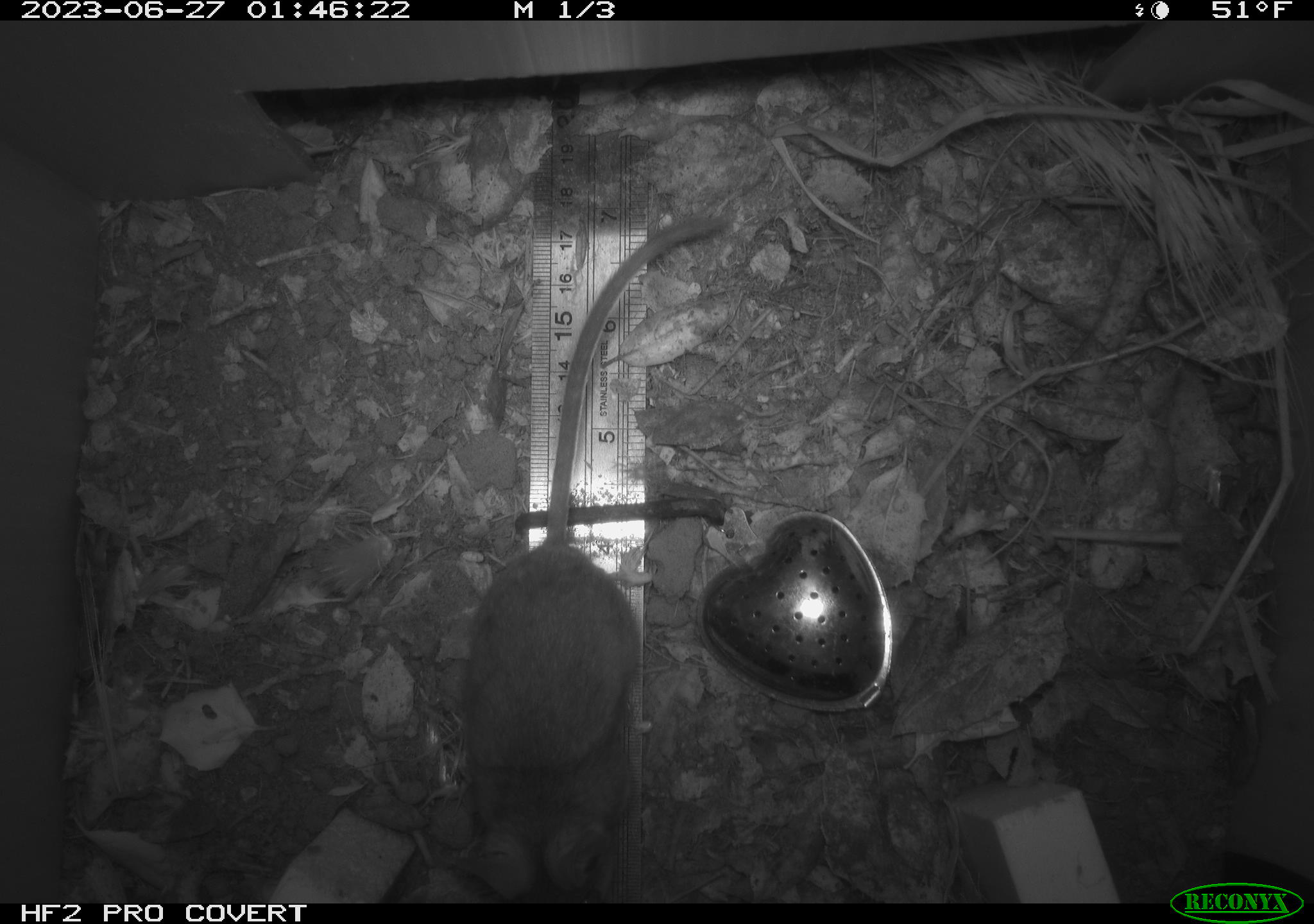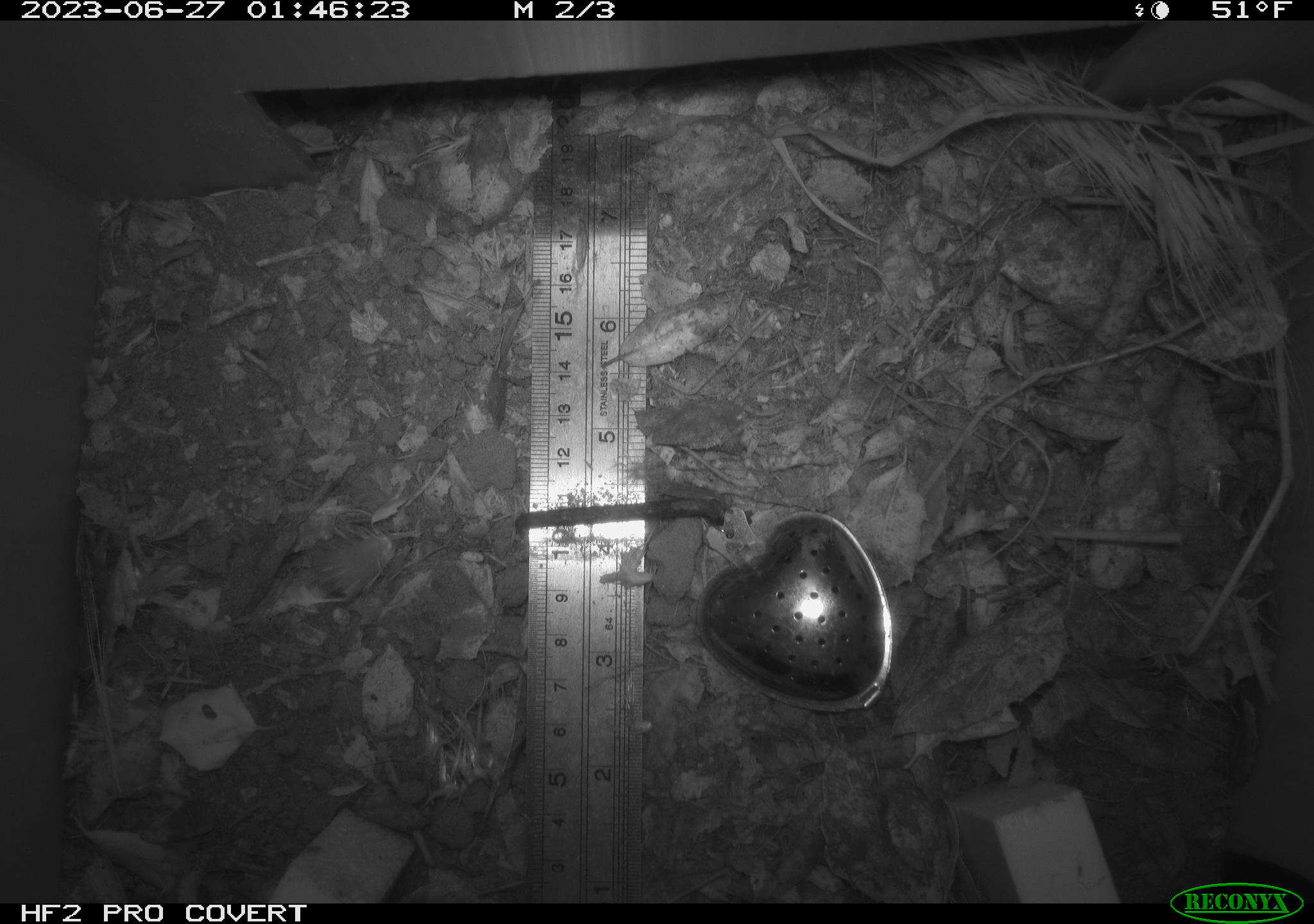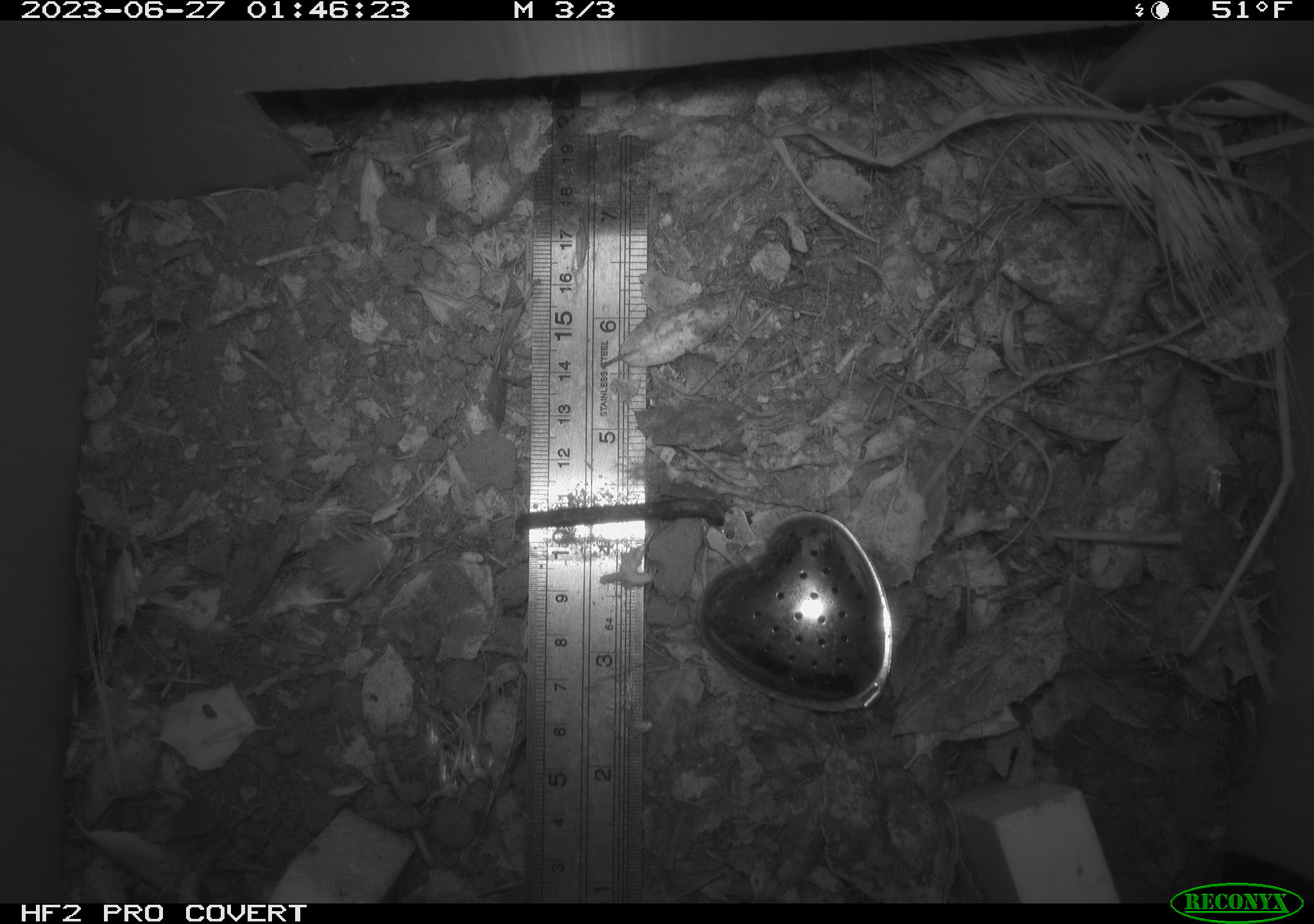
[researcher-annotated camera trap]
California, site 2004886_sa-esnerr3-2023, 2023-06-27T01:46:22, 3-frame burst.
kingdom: Animalia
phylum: Chordata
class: Mammalia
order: Rodentia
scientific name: Rodentia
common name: mouse species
Mouse species (Rodentia).